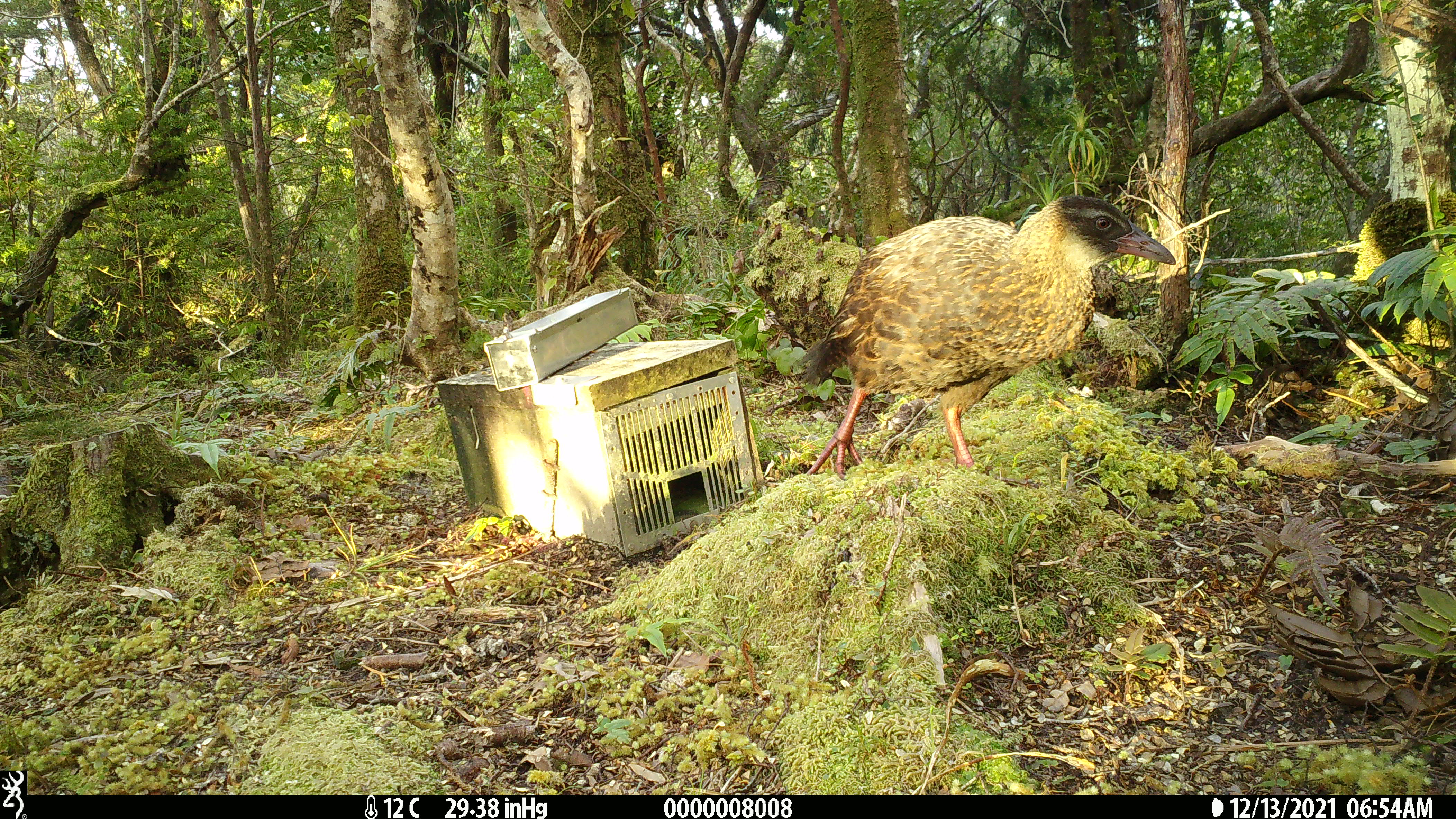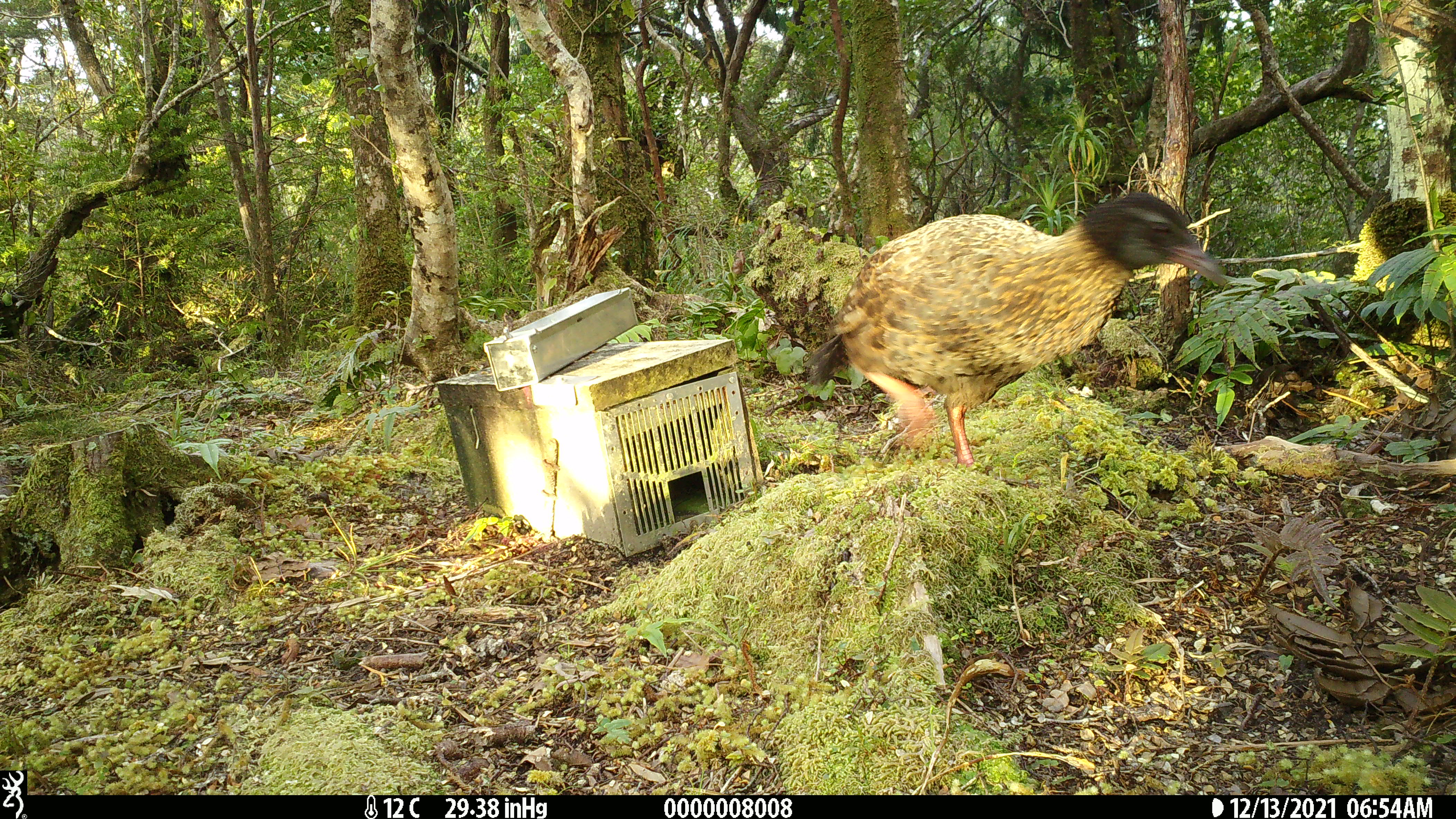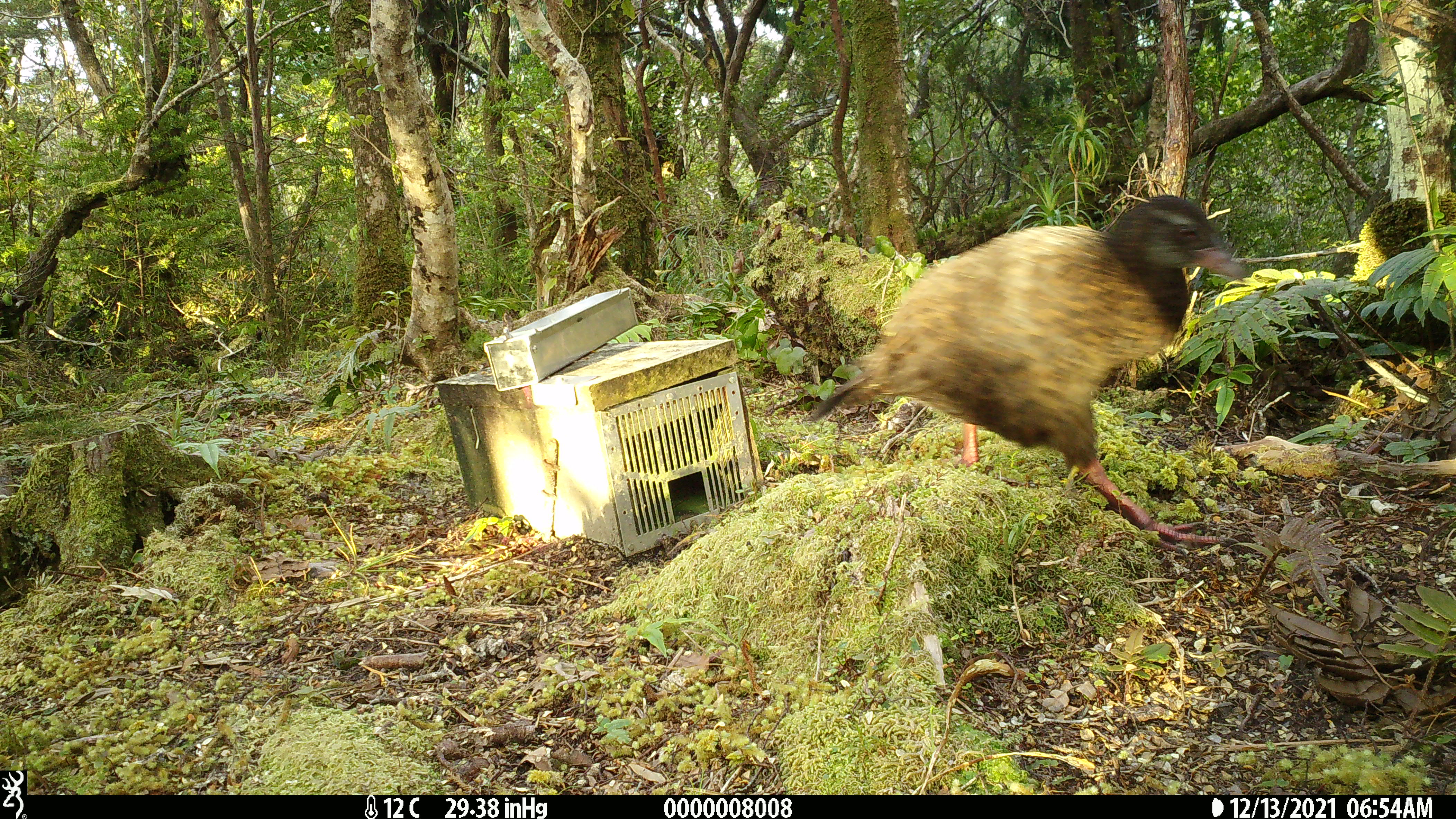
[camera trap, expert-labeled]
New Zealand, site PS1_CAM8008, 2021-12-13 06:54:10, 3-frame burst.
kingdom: Animalia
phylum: Chordata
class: Aves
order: Gruiformes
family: Rallidae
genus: Gallirallus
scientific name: Gallirallus australis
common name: weka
Weka (Gallirallus australis).